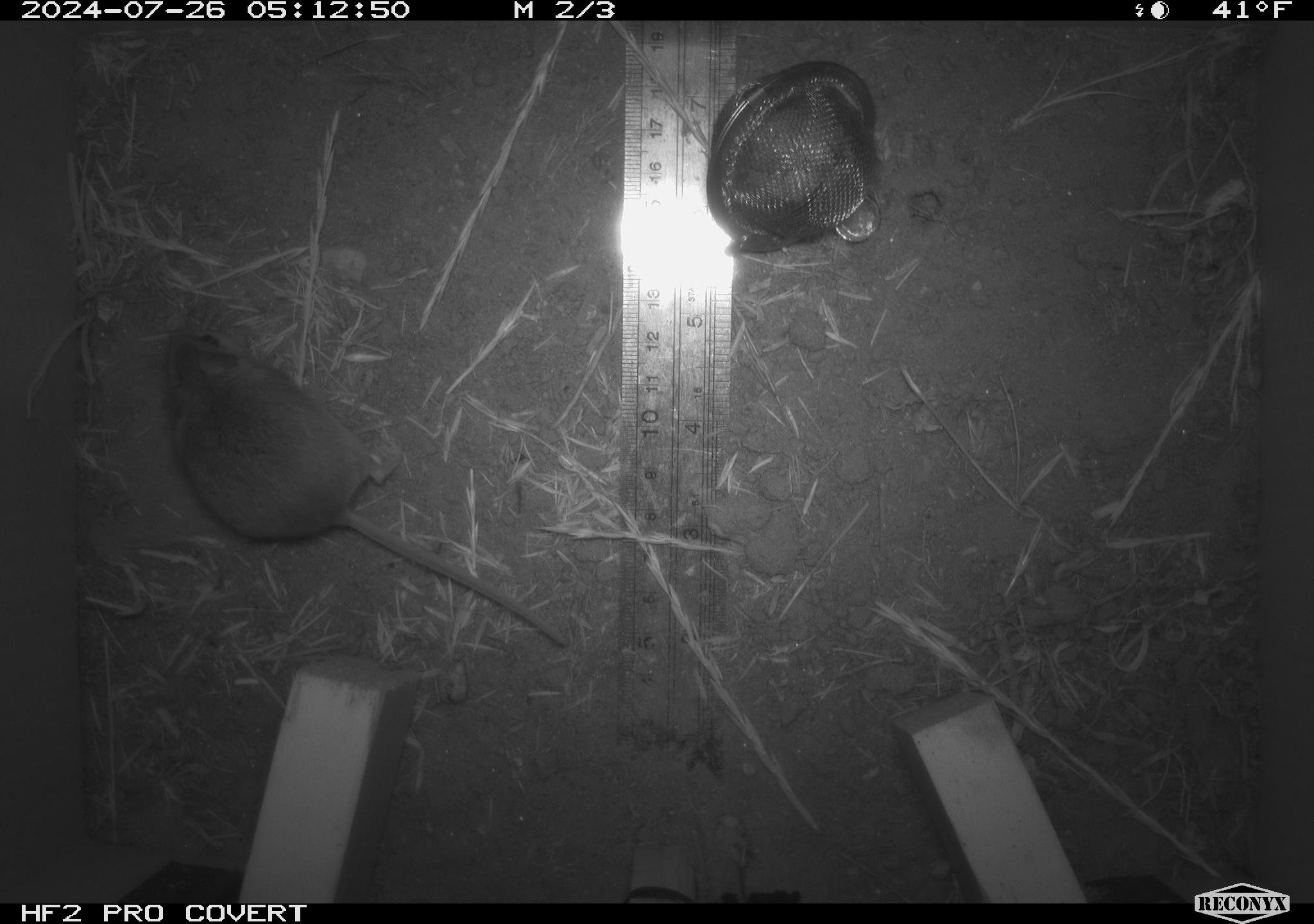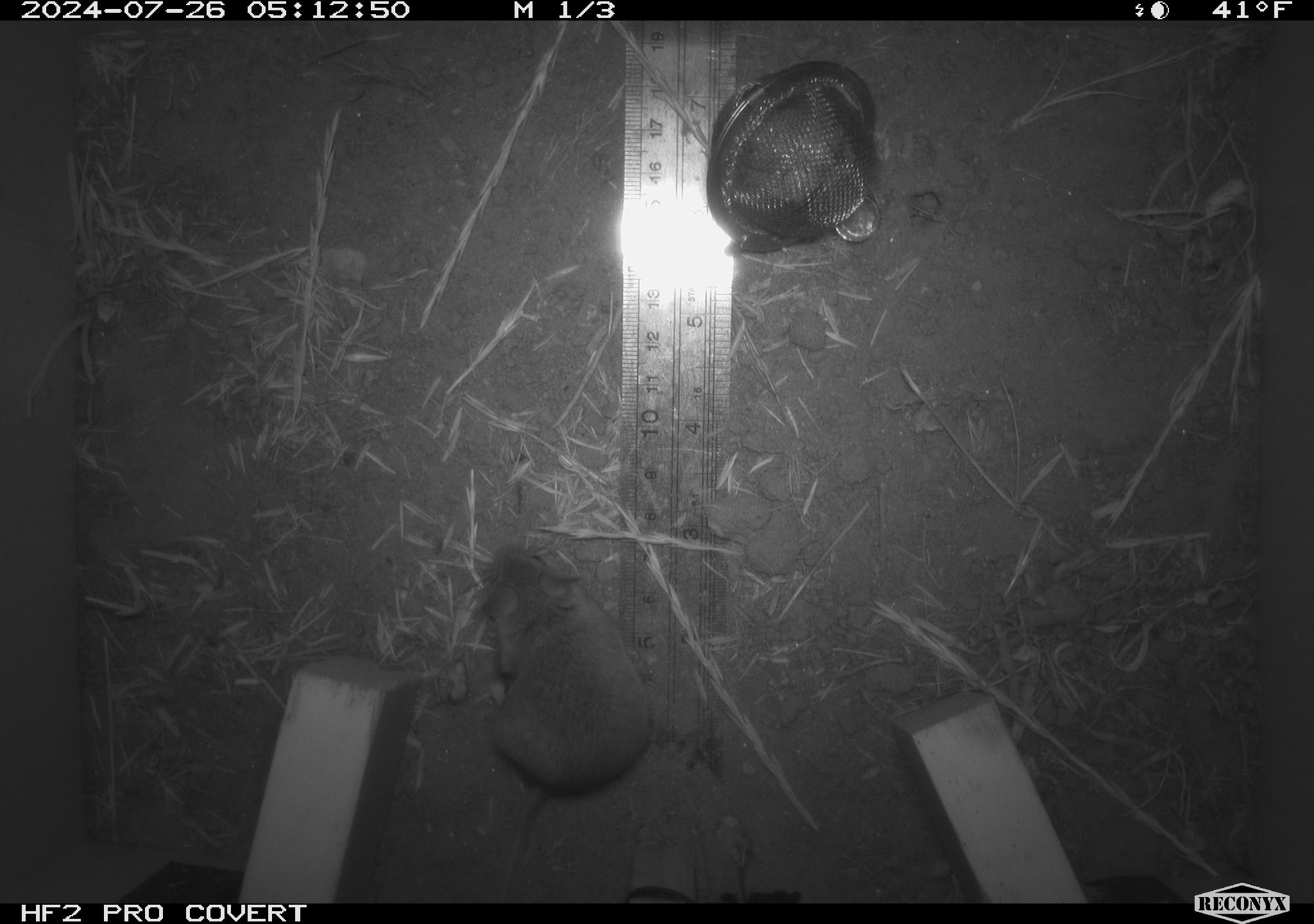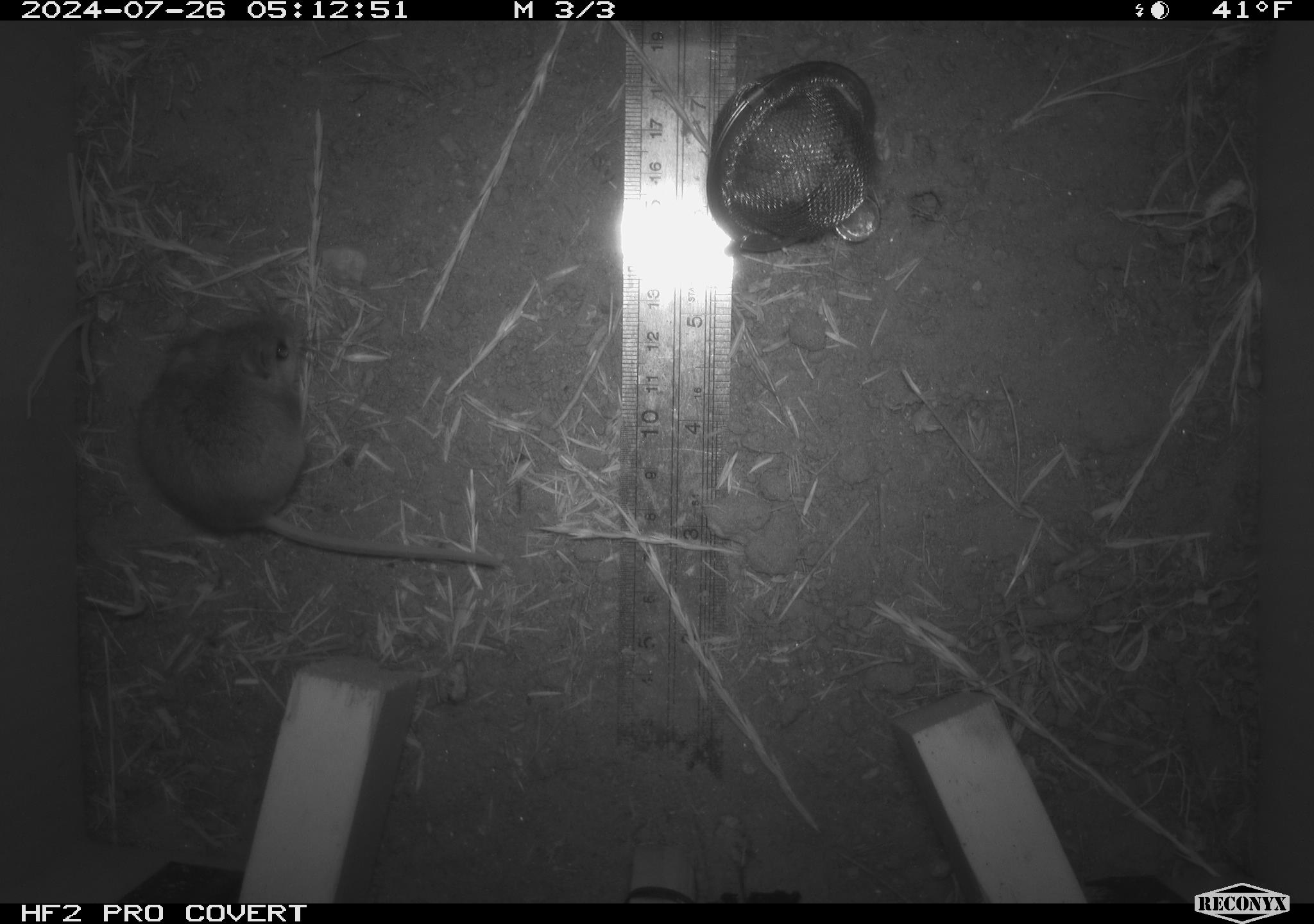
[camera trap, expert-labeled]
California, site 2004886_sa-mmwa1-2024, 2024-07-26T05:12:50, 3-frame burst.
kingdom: Animalia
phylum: Chordata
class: Mammalia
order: Rodentia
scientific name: Rodentia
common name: mouse species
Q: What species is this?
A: Mouse species (Rodentia).